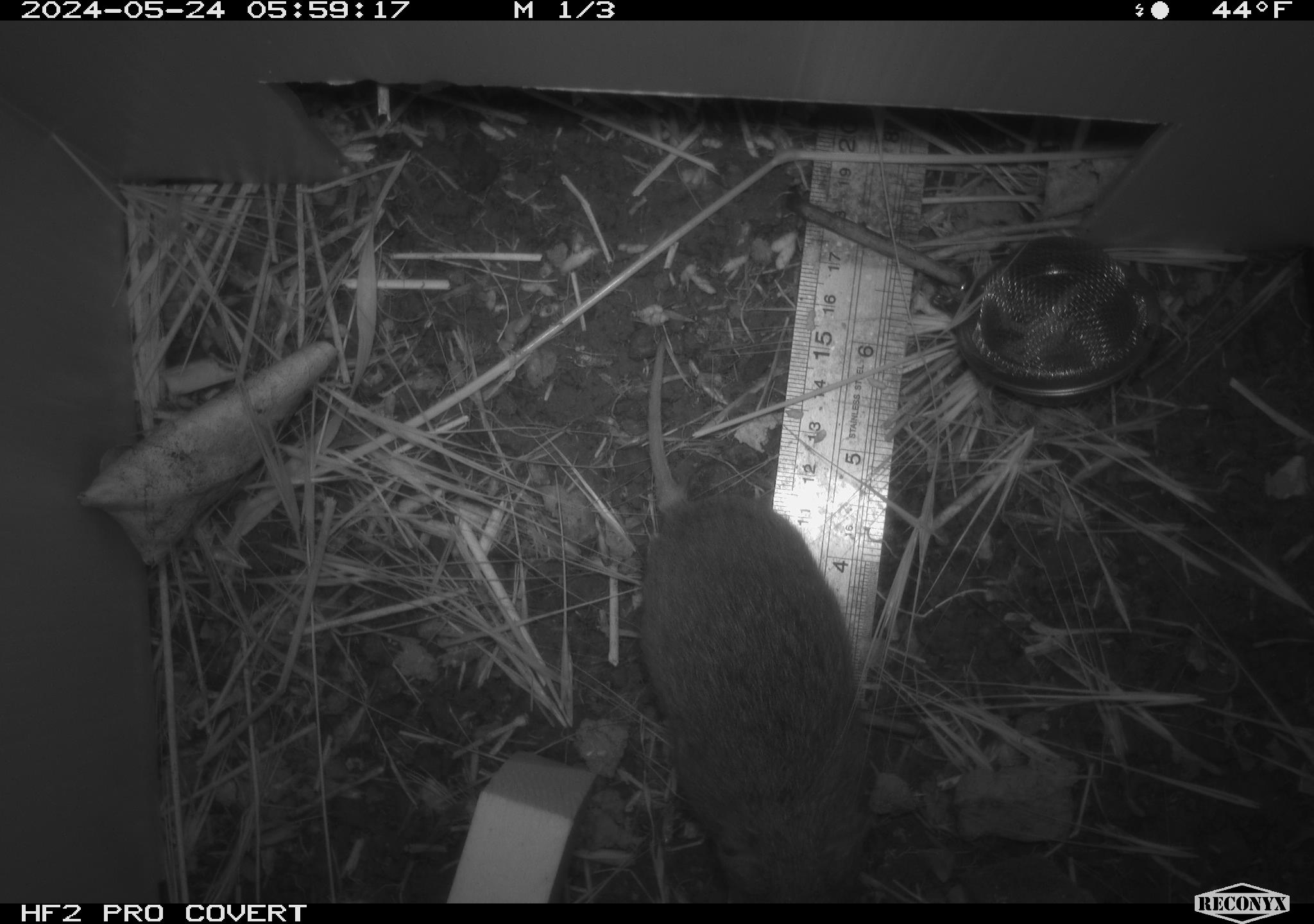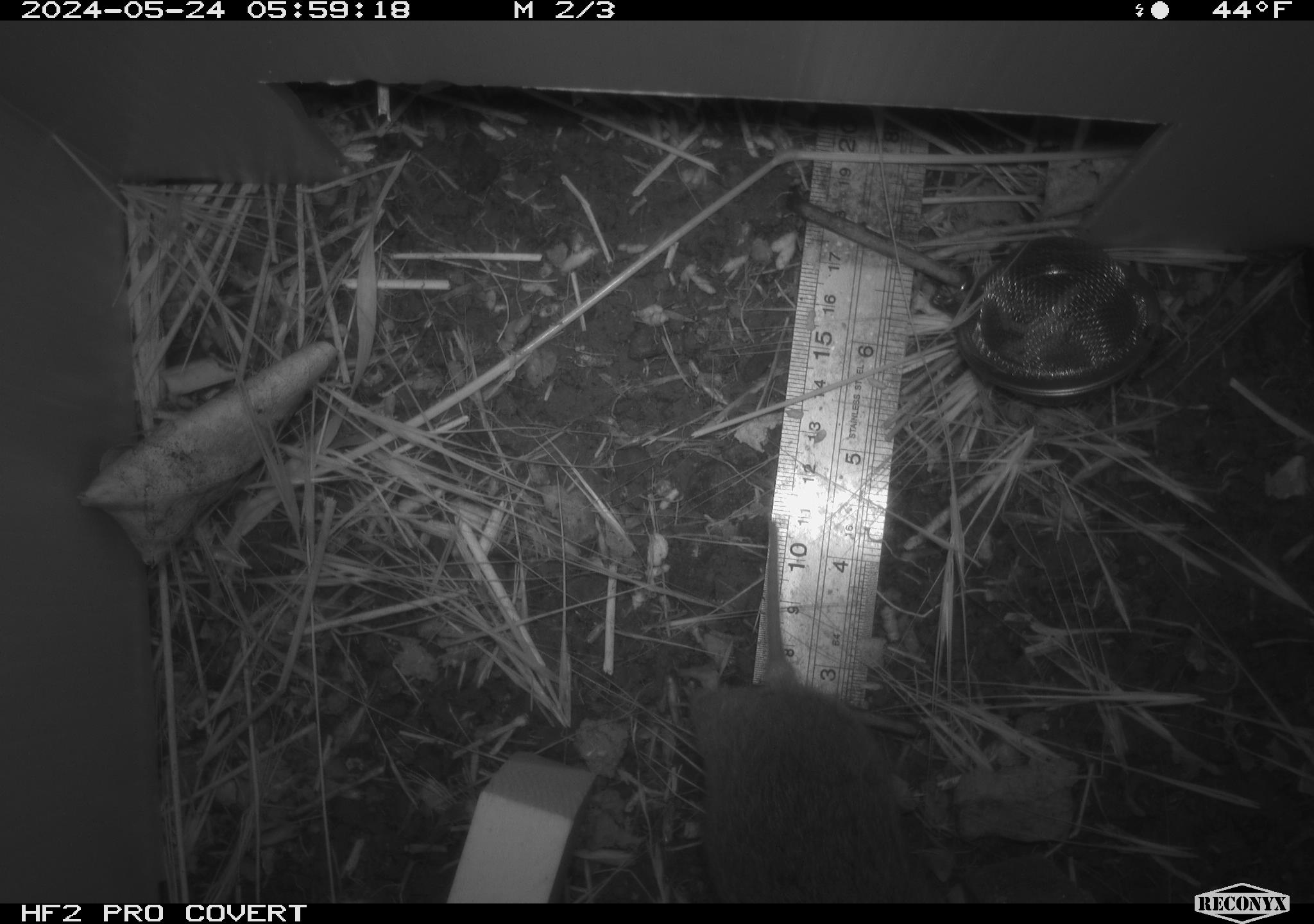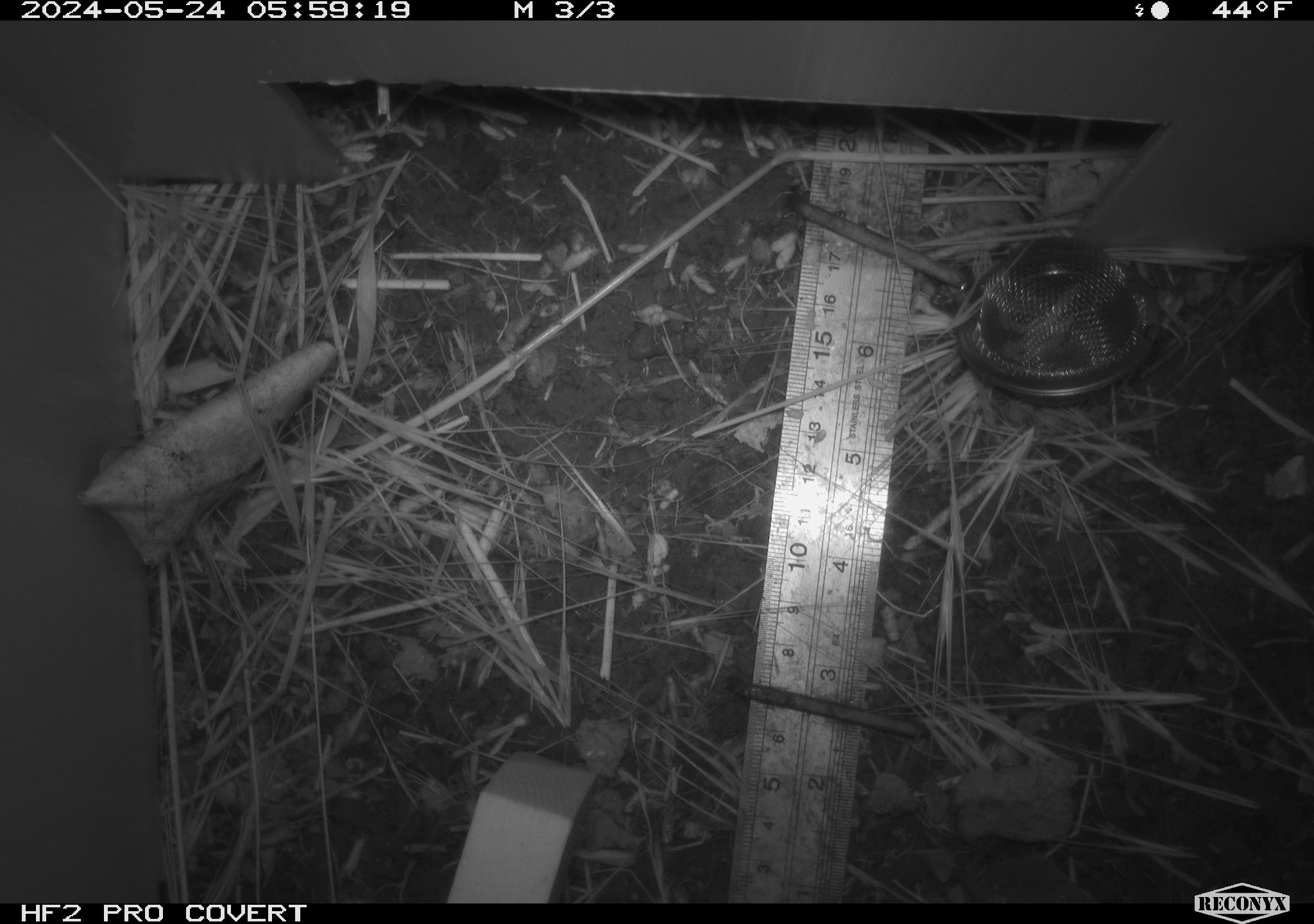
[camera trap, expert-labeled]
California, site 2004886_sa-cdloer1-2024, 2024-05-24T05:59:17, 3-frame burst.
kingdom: Animalia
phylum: Chordata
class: Mammalia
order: Rodentia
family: Cricetidae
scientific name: Arvicolinae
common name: voles, lemmings, and muskrats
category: arvicolinae subfamily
Arvicolinae subfamily (voles, lemmings, and muskrats) (Arvicolinae).